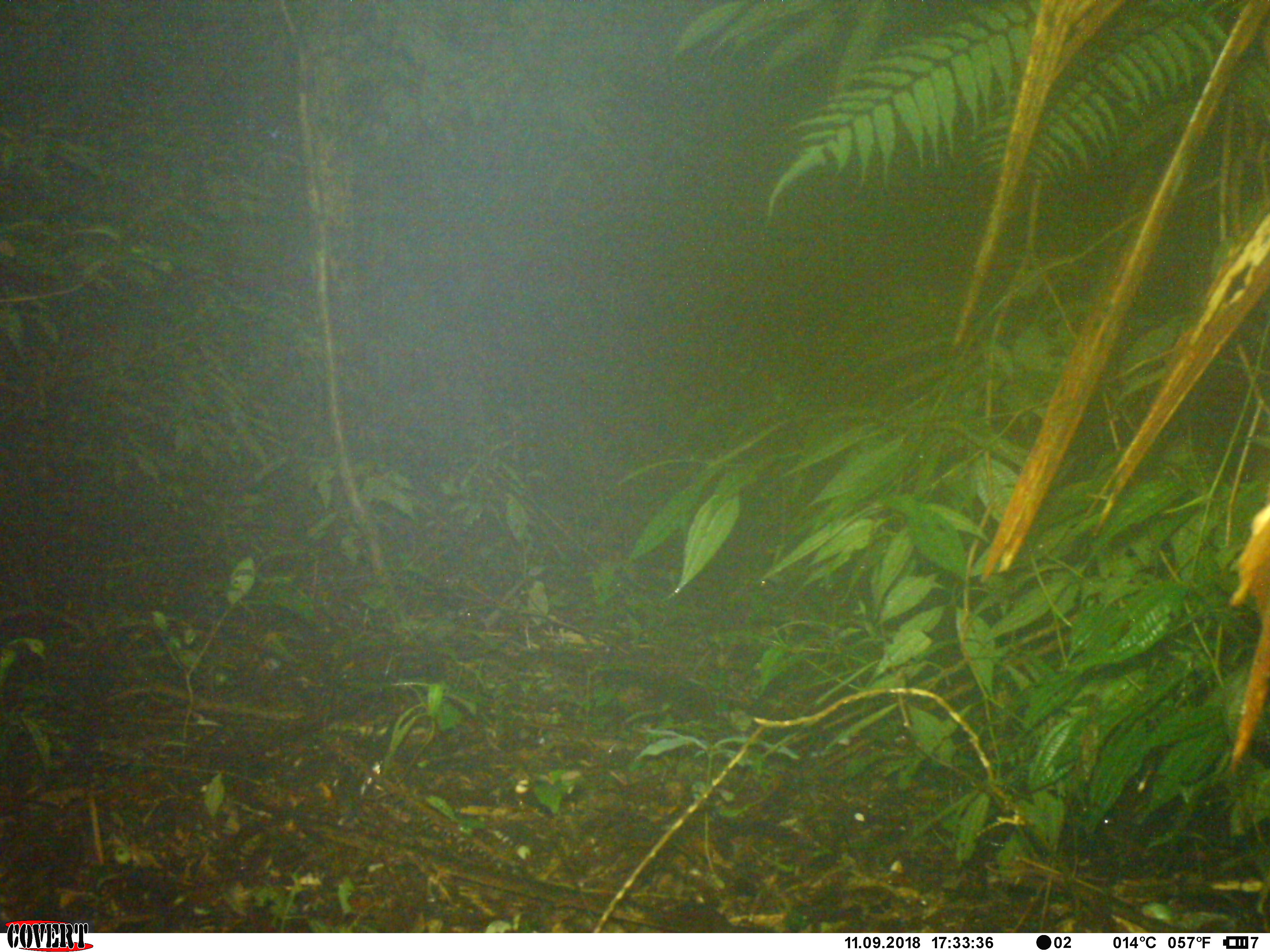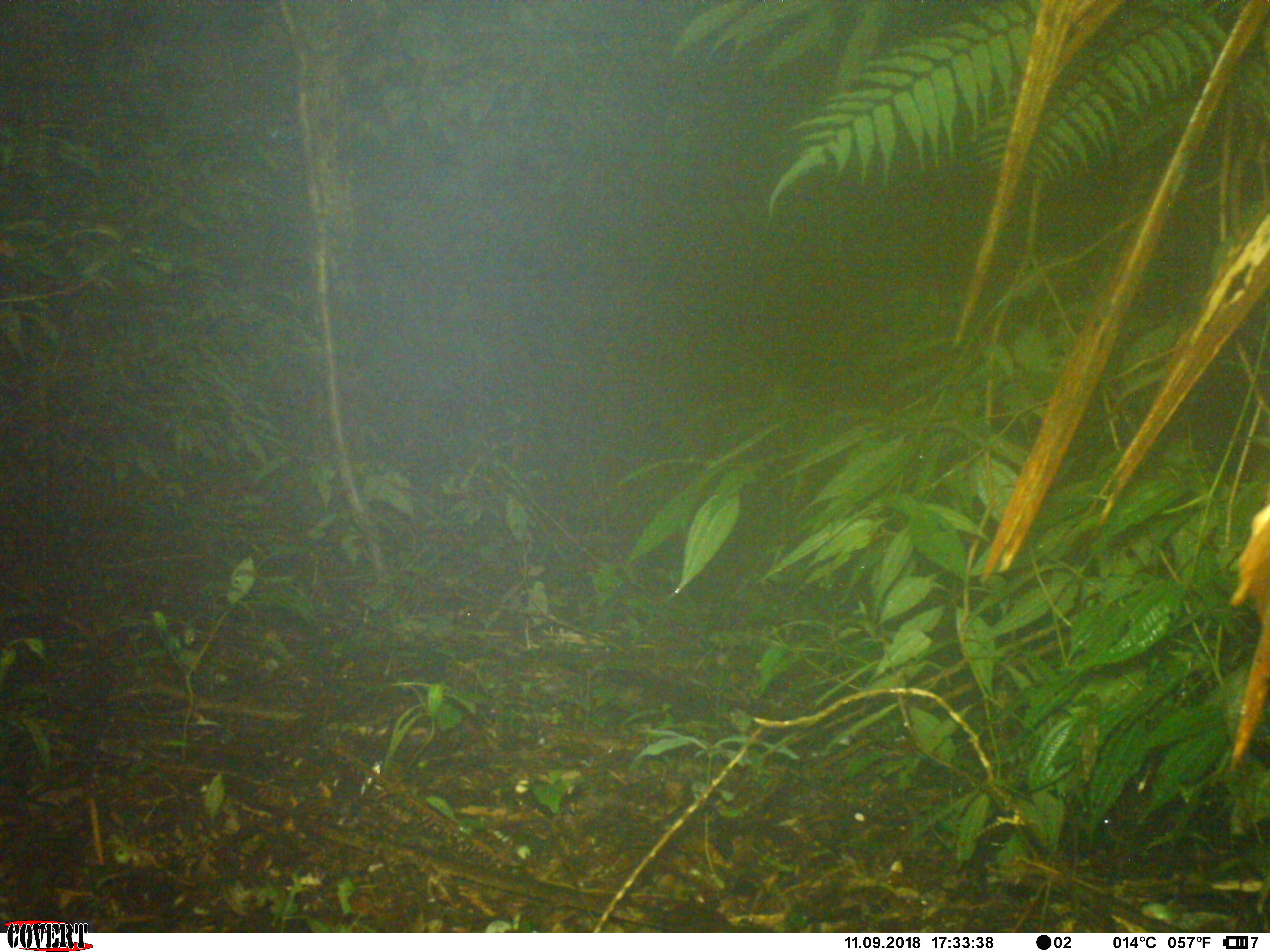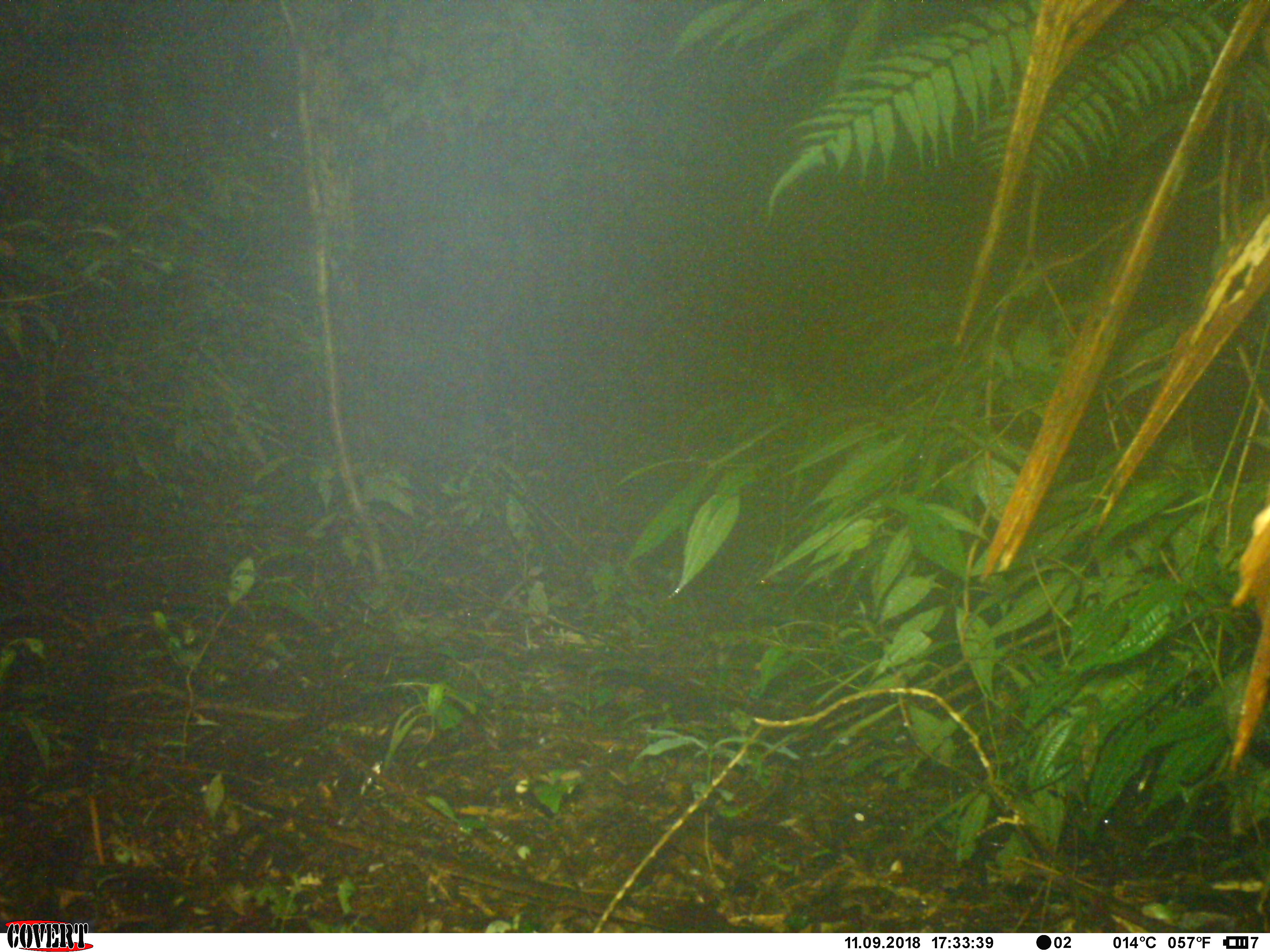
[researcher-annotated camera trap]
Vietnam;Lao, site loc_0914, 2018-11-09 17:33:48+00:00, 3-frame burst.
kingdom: Animalia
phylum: Chordata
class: Mammalia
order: Artiodactyla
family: Suidae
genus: Sus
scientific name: Sus scrofa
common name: eurasian wild pig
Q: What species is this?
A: Eurasian wild pig (Sus scrofa).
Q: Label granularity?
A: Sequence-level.